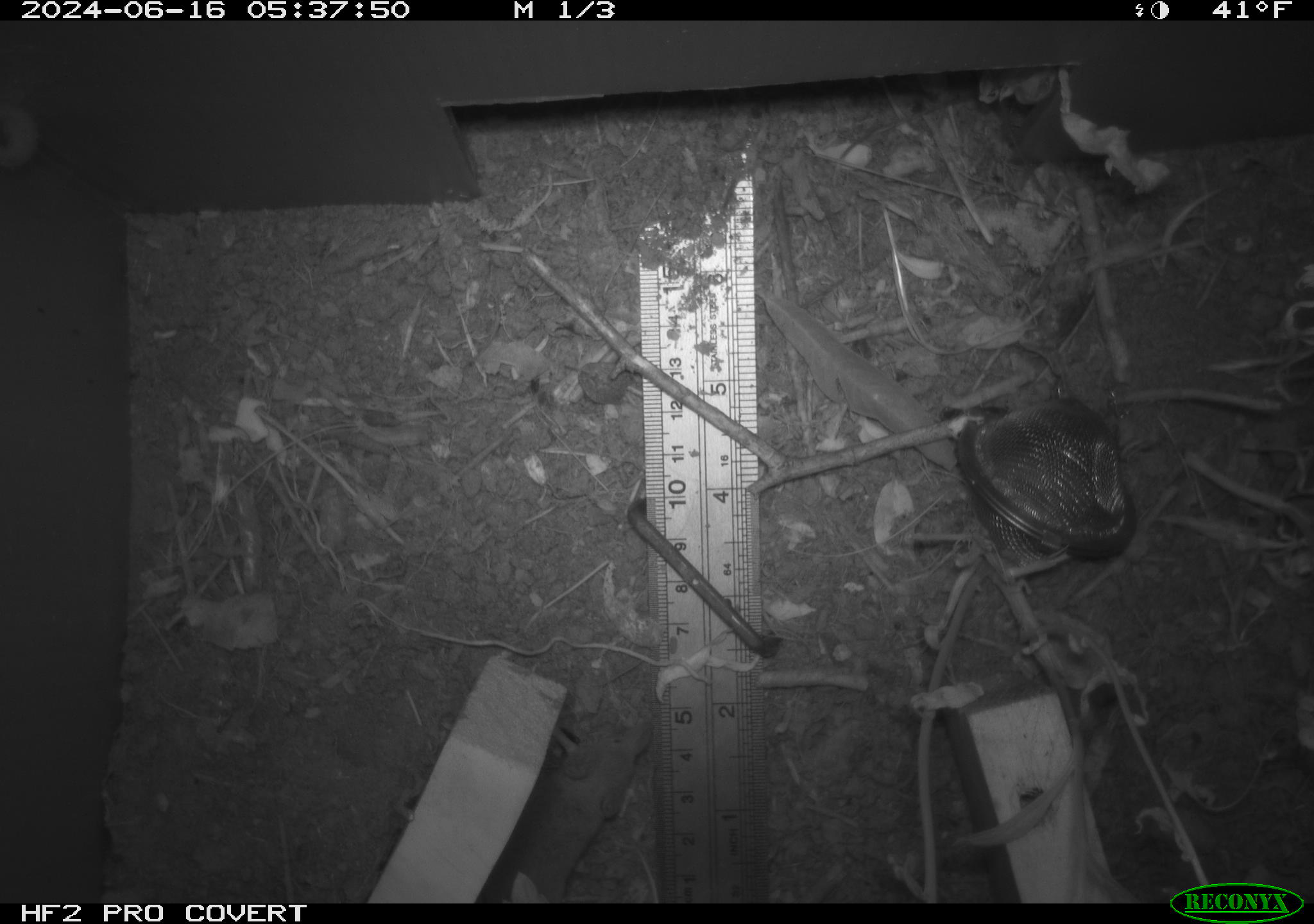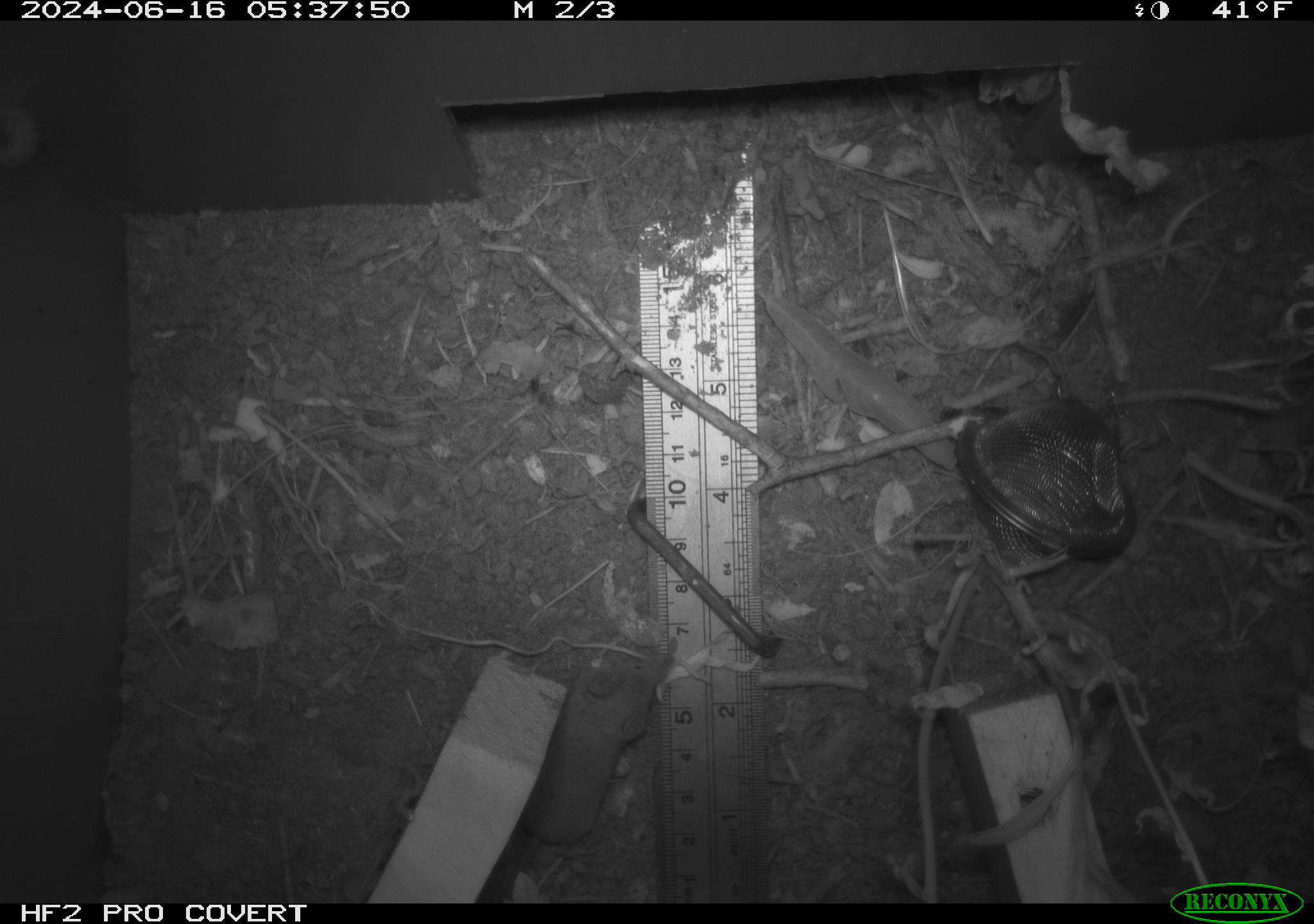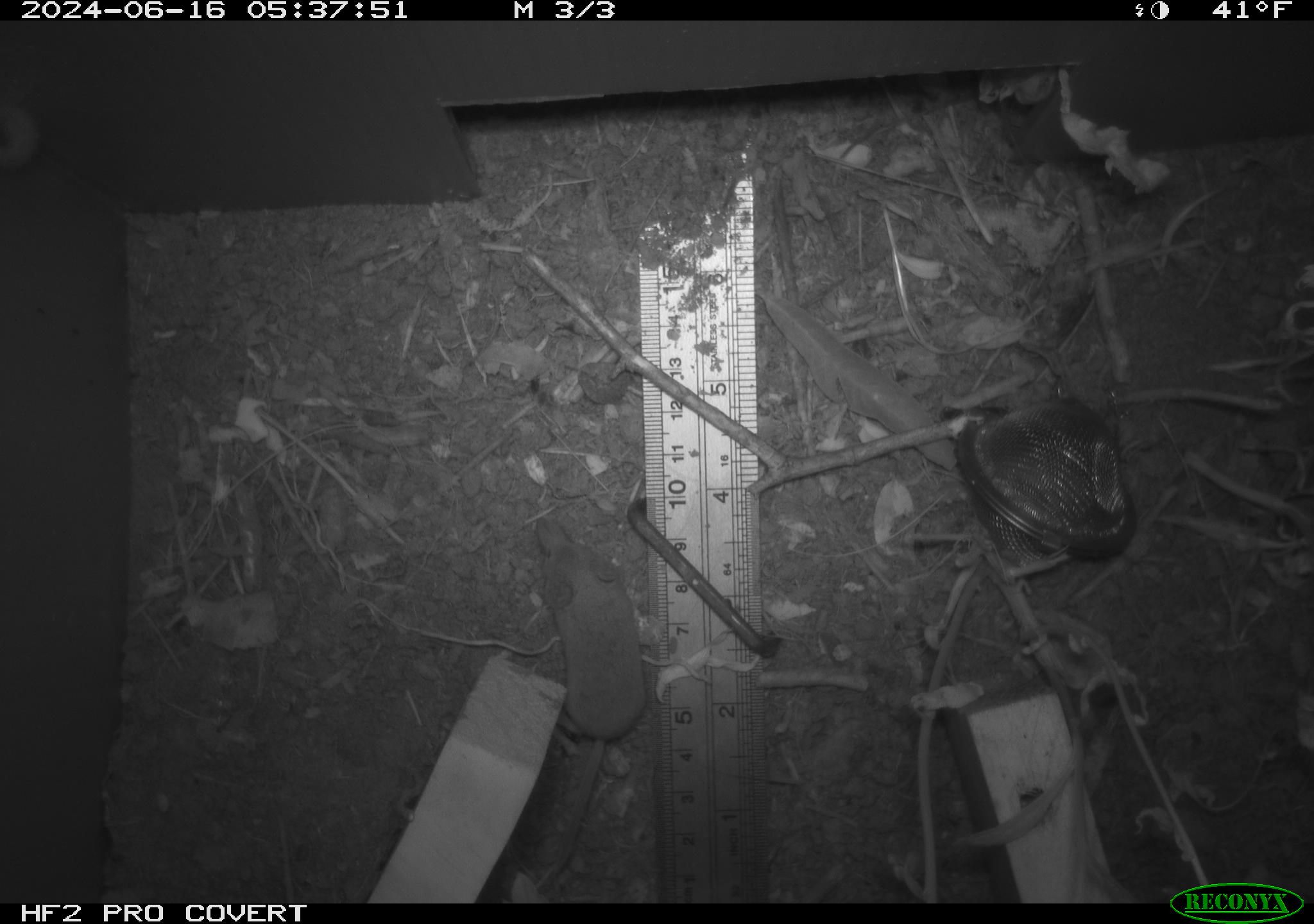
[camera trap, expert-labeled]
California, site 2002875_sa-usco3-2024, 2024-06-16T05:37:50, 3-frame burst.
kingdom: Animalia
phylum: Chordata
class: Mammalia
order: Eulipotyphla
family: Soricidae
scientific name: Soricidae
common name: shrews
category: soricidae family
Soricidae family (shrews) (Soricidae).